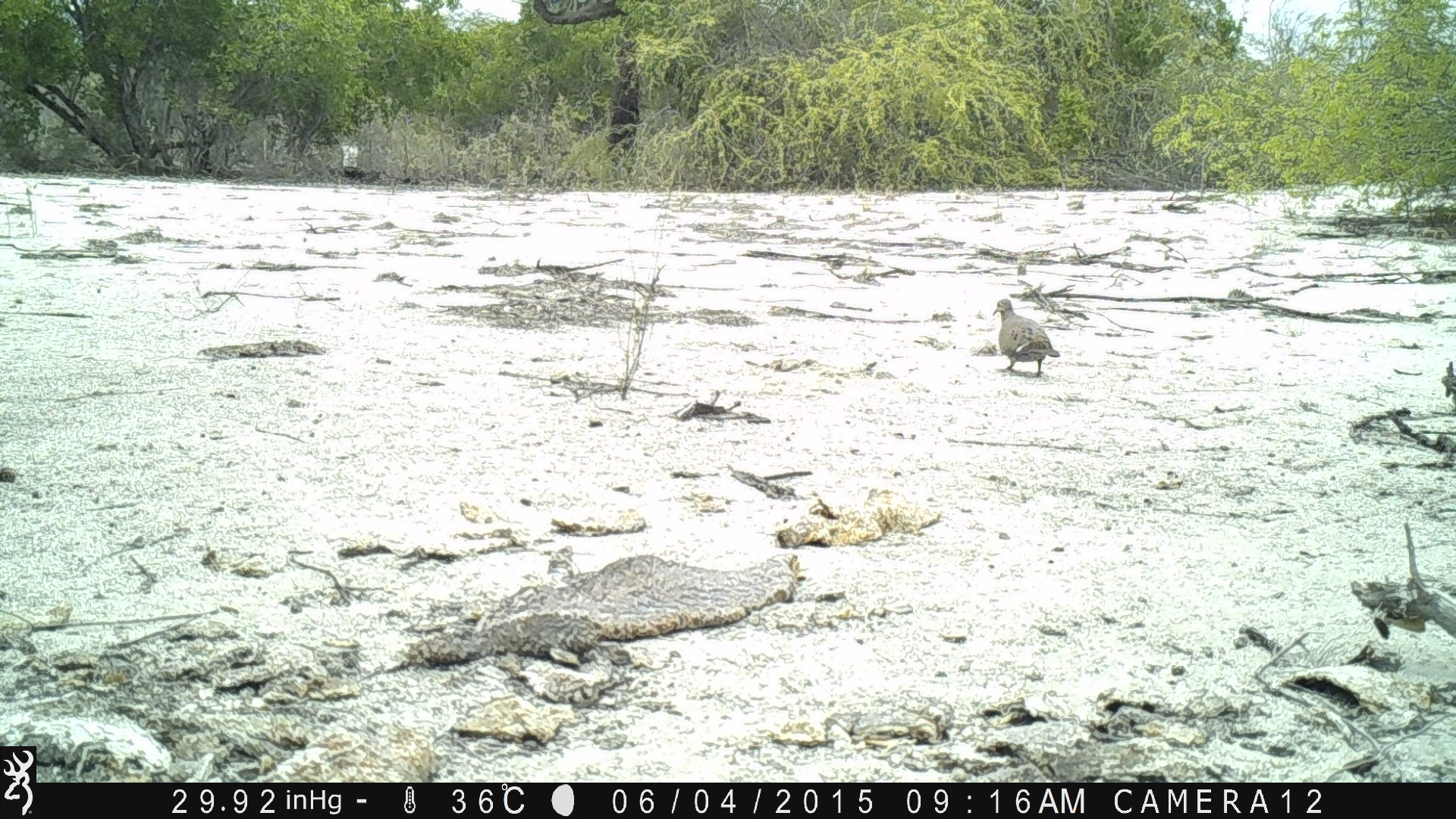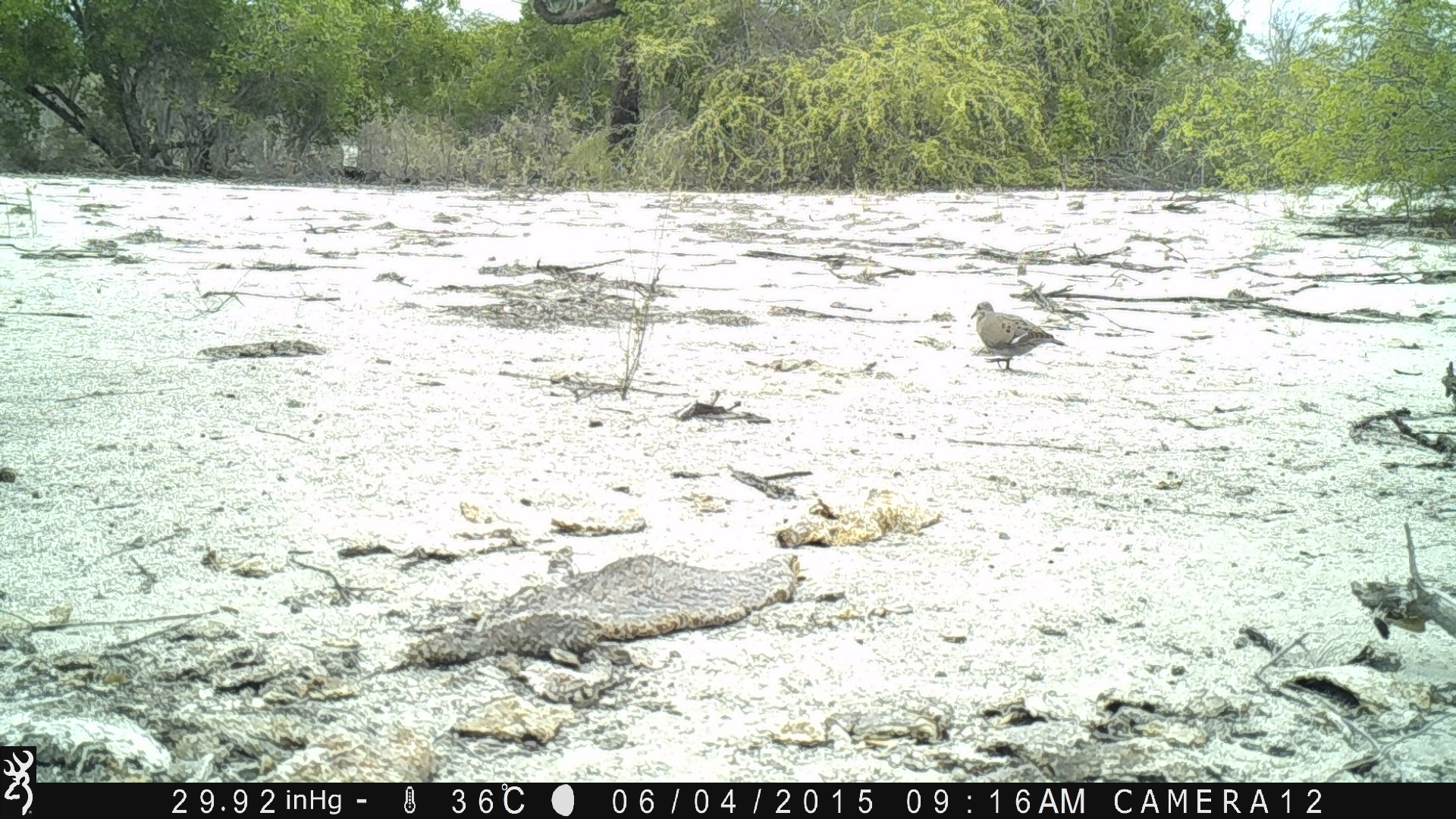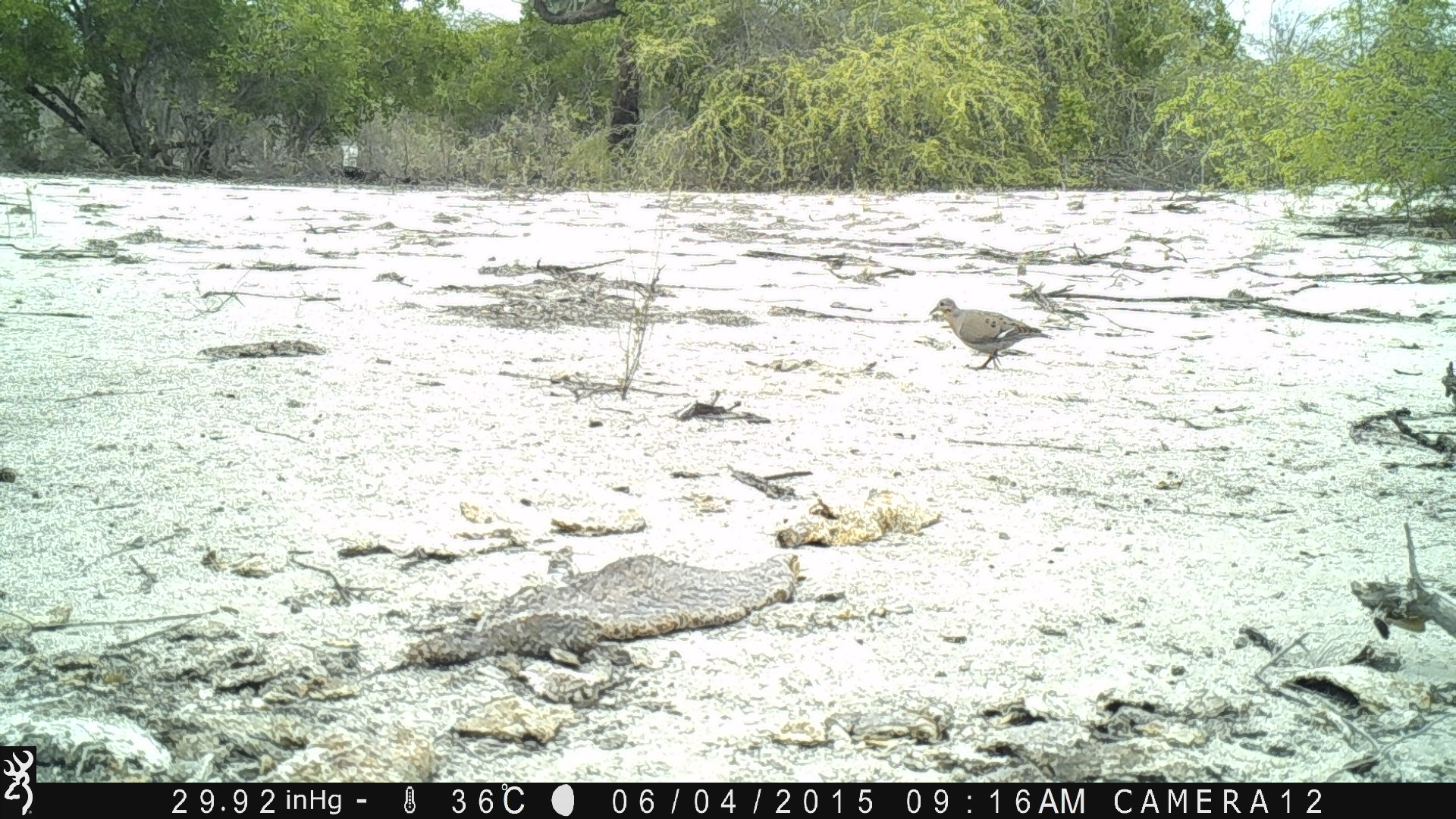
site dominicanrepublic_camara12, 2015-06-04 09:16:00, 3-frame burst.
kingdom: Animalia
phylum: Chordata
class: Aves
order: Columbiformes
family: Columbidae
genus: Zenaida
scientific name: Zenaida asiatica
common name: white-winged dove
White-winged dove (Zenaida asiatica).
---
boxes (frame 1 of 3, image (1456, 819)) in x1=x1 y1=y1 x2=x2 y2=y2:
white-winged dove: x1=991 y1=298 x2=1060 y2=380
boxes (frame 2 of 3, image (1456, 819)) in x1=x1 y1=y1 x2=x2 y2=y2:
white-winged dove: x1=969 y1=302 x2=1065 y2=374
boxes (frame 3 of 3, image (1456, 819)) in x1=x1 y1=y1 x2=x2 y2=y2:
white-winged dove: x1=923 y1=294 x2=1049 y2=372